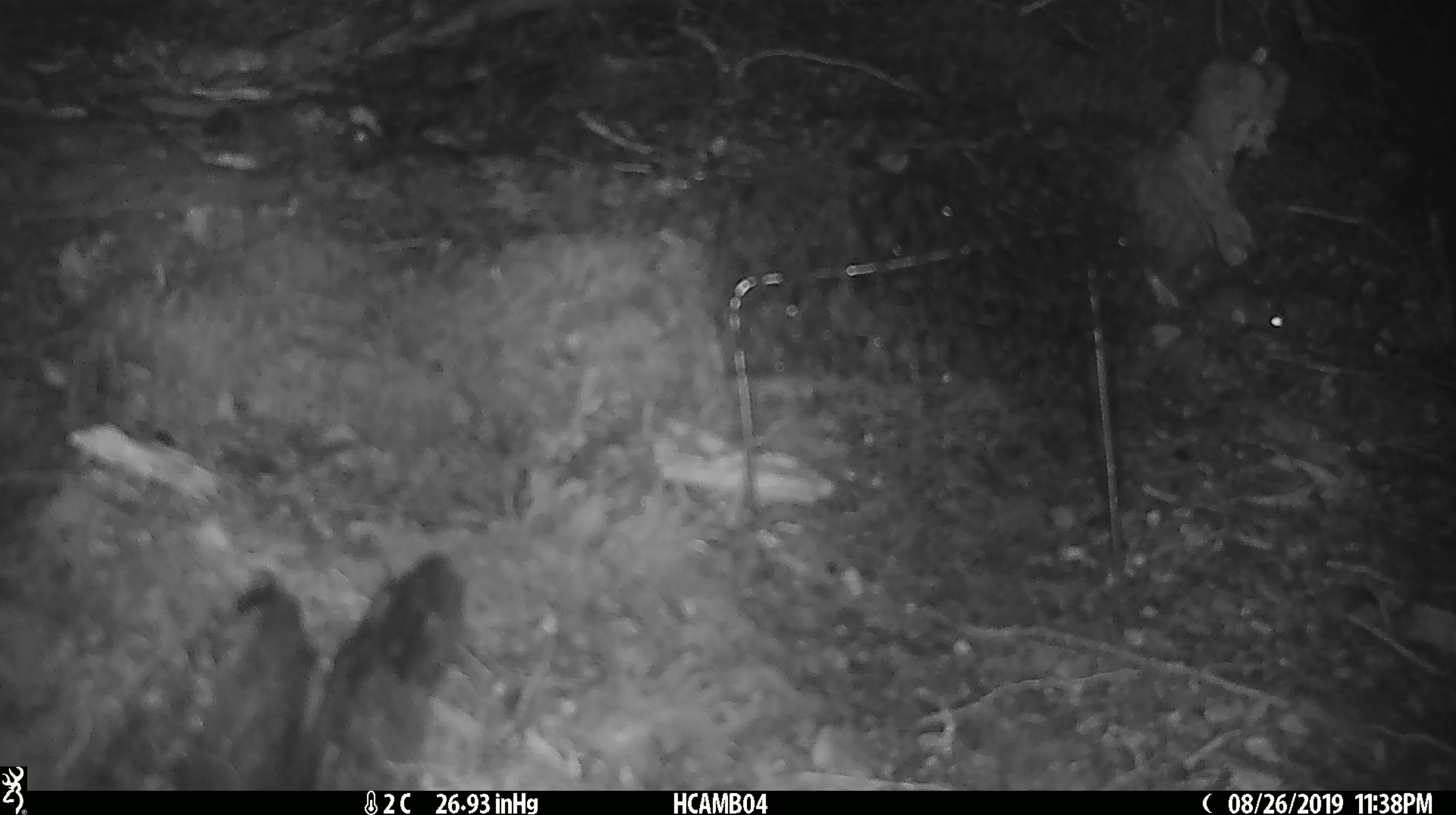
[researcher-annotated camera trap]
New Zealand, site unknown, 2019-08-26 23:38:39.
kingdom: Animalia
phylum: Chordata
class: Mammalia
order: Rodentia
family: Muridae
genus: Mus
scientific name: Mus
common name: mouse